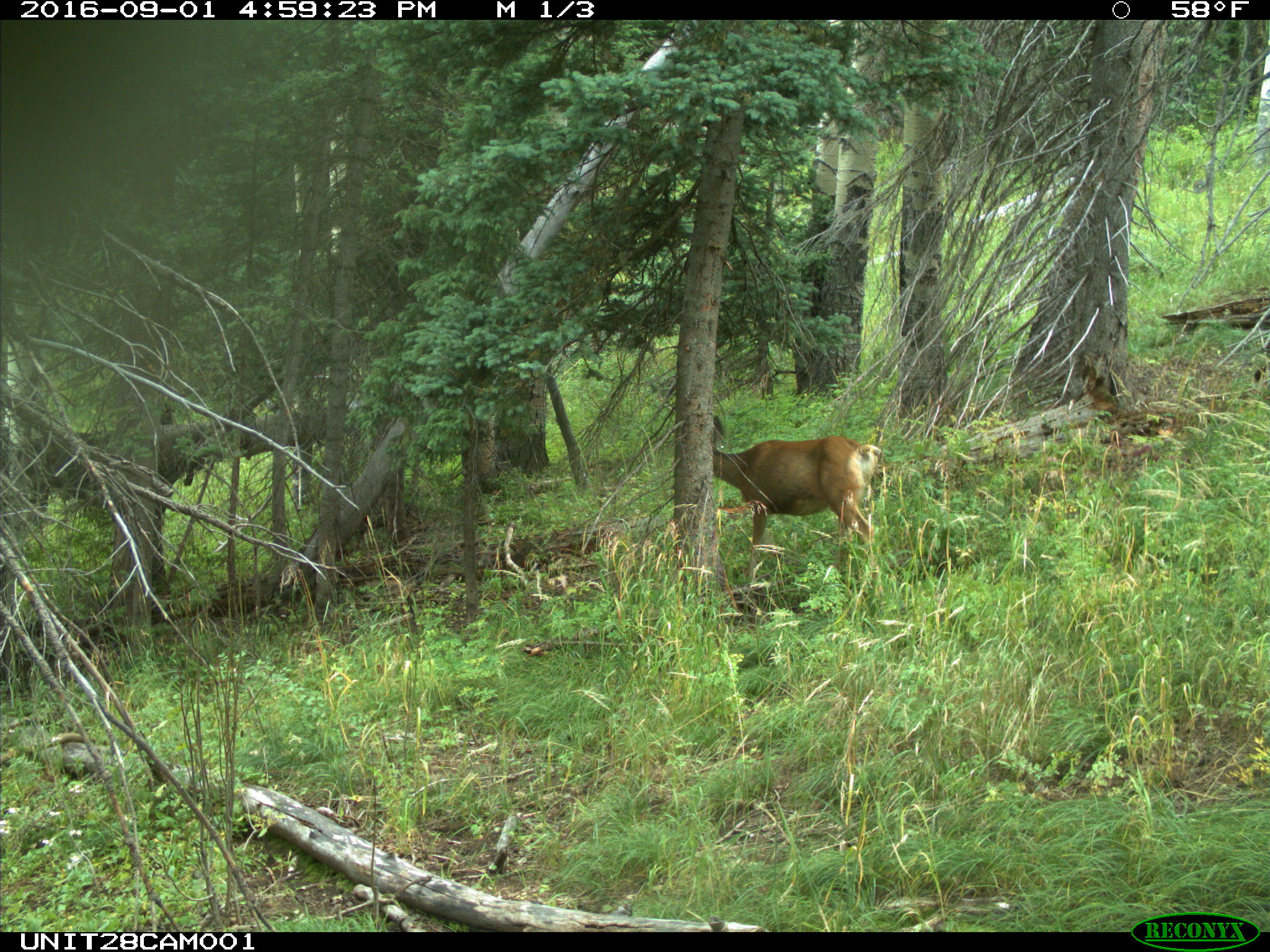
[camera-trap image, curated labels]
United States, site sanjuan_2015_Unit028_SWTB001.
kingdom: Animalia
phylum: Chordata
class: Mammalia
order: Artiodactyla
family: Cervidae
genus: Odocoileus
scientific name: Odocoileus hemionus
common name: mule deer